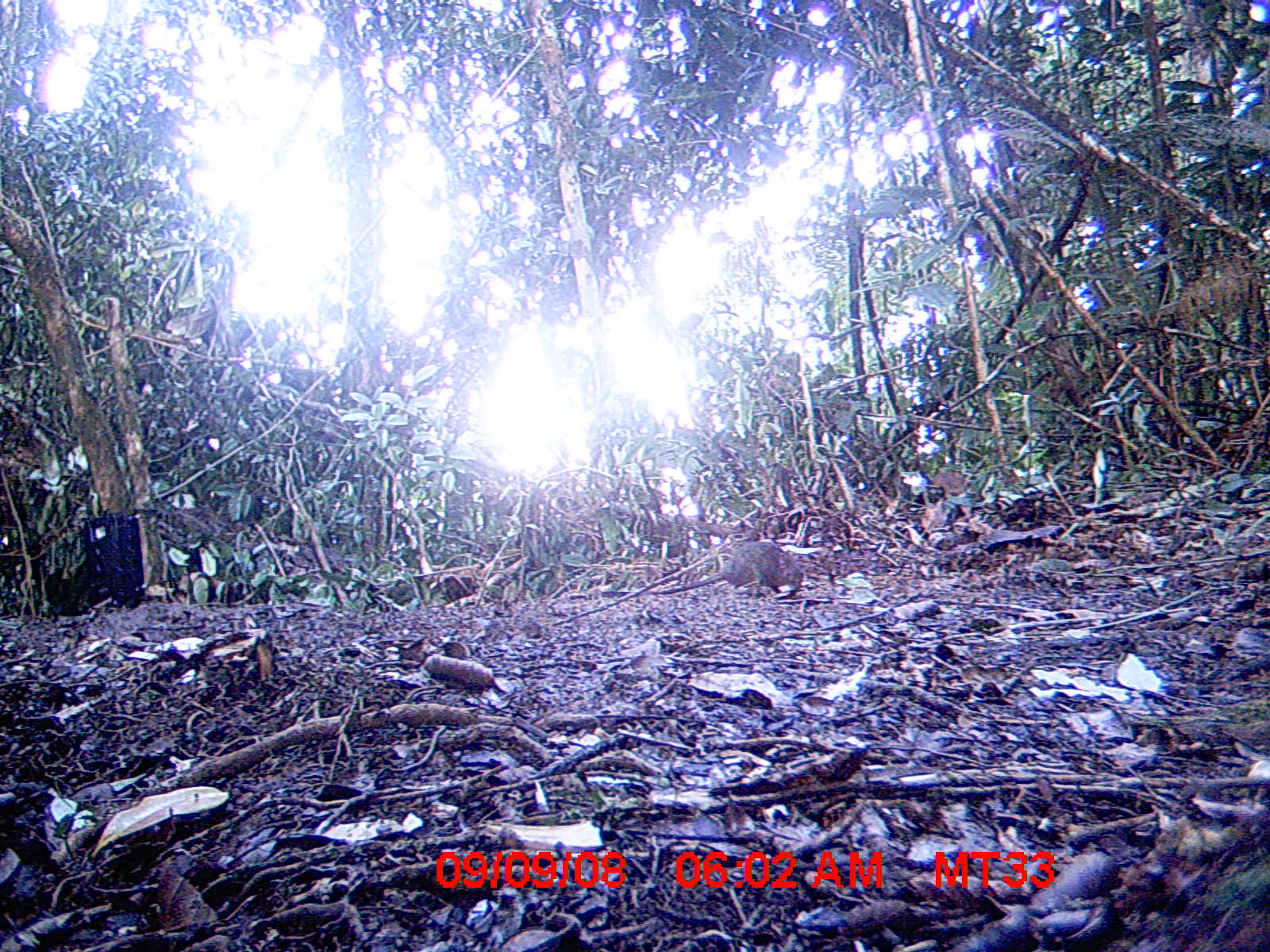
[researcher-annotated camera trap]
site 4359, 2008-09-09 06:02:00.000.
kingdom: Animalia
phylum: Chordata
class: Aves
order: Coraciiformes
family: Brachypteraciidae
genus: Brachypteracias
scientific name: Brachypteracias squamiger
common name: scaly ground-roller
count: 1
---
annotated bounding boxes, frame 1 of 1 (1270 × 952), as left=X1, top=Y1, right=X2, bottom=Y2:
brachypteracias squamiger: left=639, top=542, right=807, bottom=595